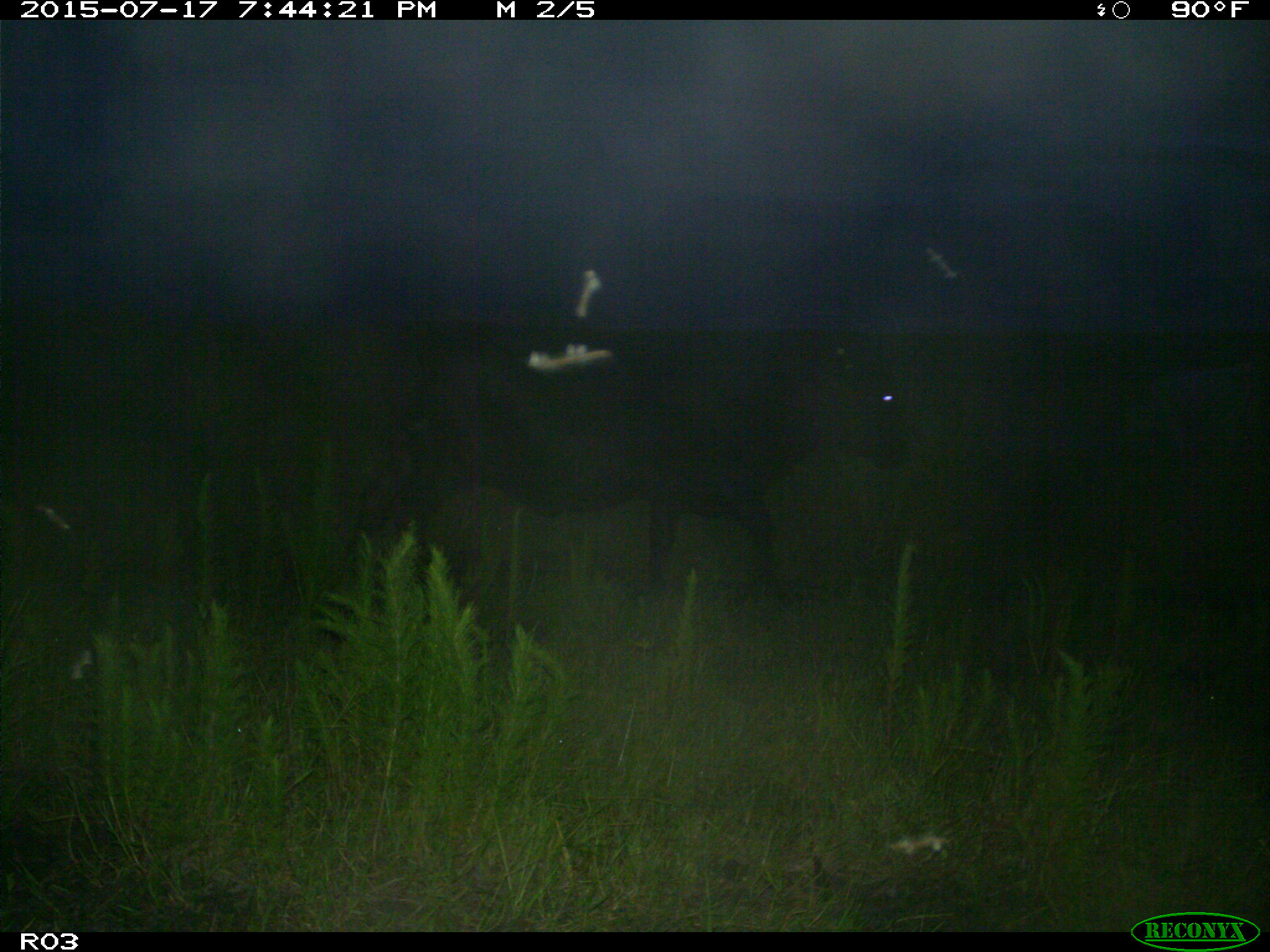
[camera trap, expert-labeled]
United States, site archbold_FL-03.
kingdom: Animalia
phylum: Chordata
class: Mammalia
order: Artiodactyla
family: Bovidae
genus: Bos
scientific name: Bos taurus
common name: domestic cow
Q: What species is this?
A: Bos taurus (domestic cow).